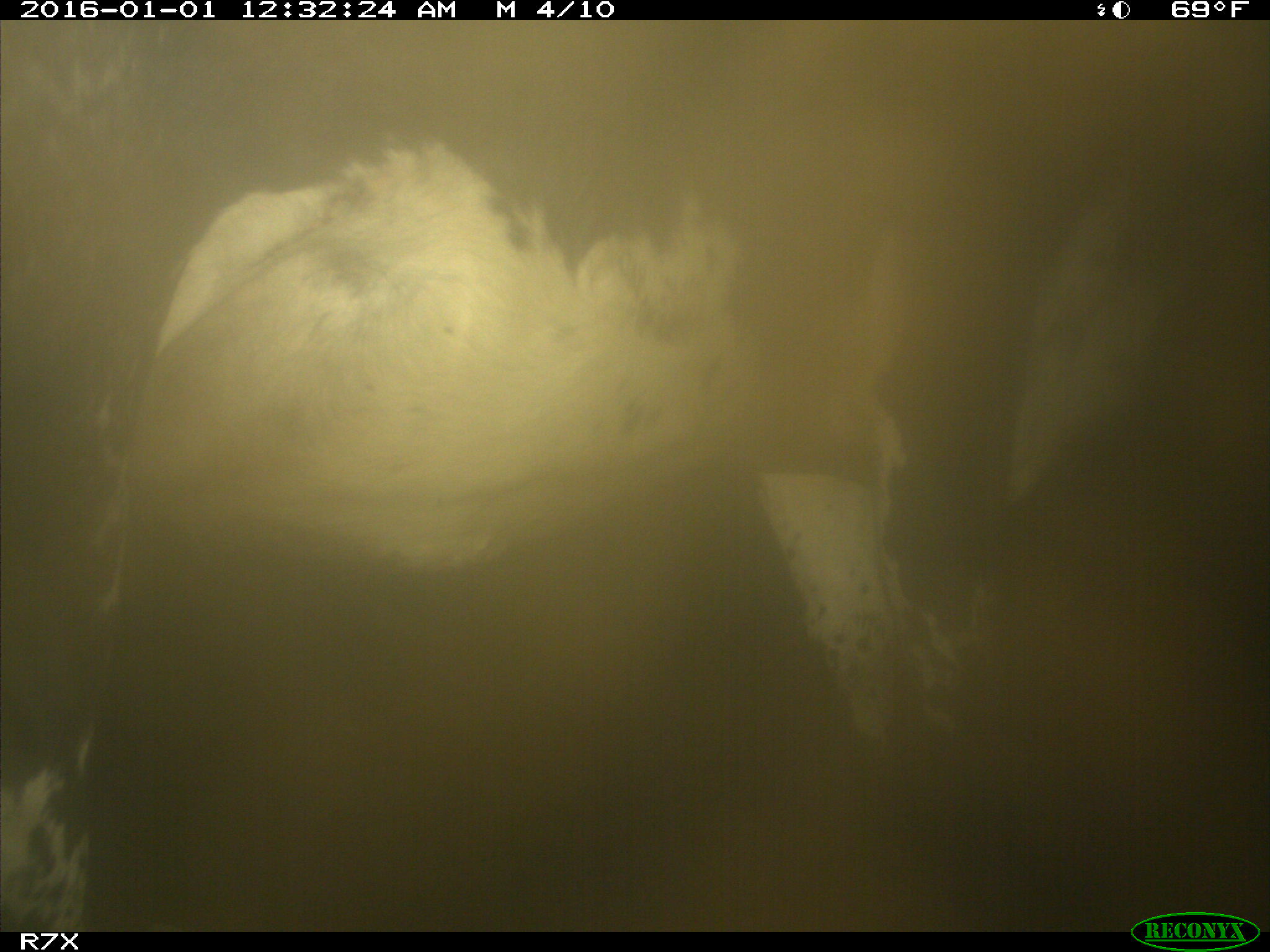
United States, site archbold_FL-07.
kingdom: Animalia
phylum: Chordata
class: Mammalia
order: Artiodactyla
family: Bovidae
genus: Bos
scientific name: Bos taurus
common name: domestic cow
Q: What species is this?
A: Bos taurus (domestic cow).